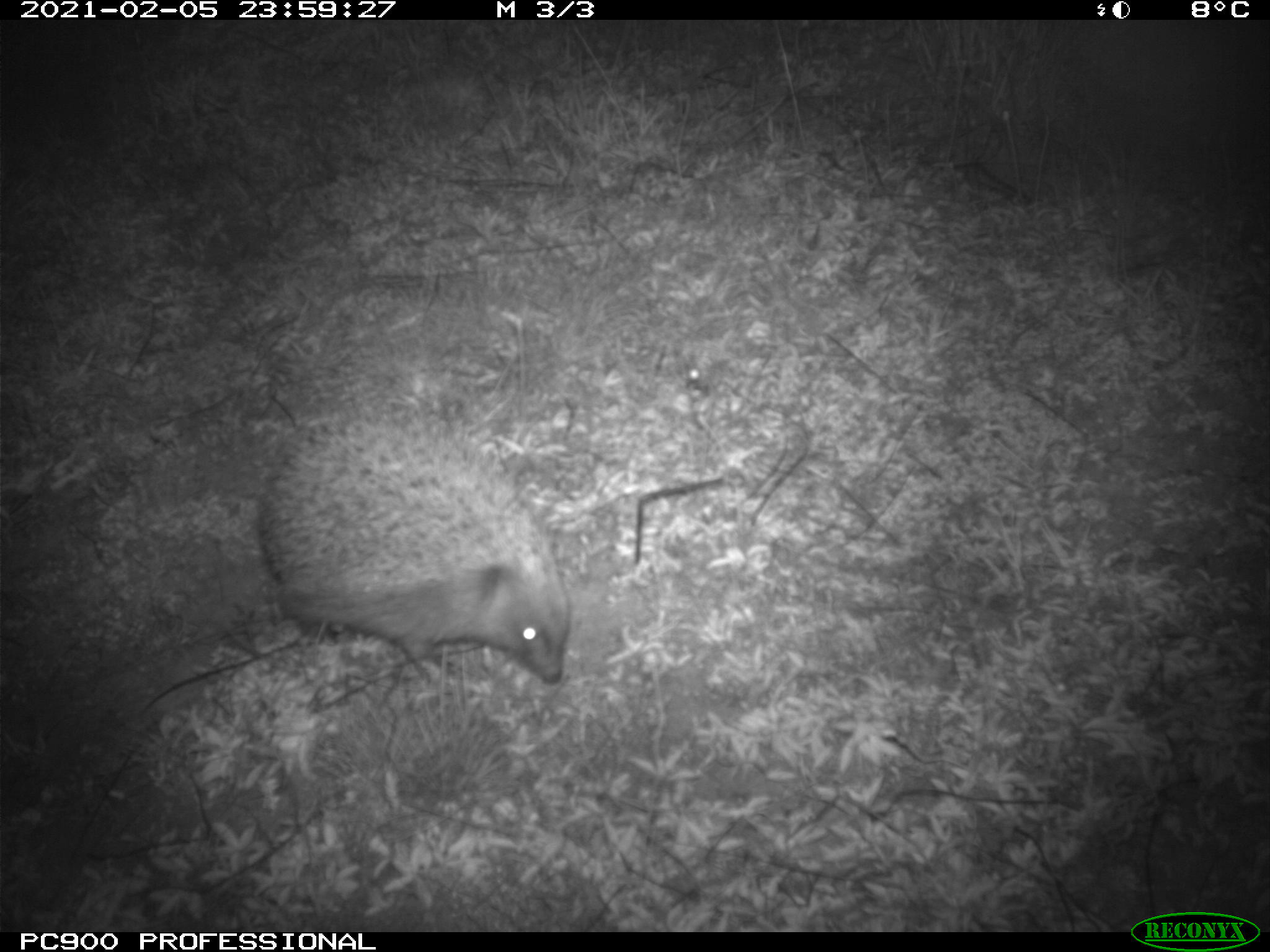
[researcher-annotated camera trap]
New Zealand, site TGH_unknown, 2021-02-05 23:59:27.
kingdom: Animalia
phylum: Chordata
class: Mammalia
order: Eulipotyphla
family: Erinaceidae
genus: Erinaceus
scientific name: Erinaceus europaeus europaeus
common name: european hedgehog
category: hedgehog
Hedgehog (european hedgehog) (Erinaceus europaeus europaeus).